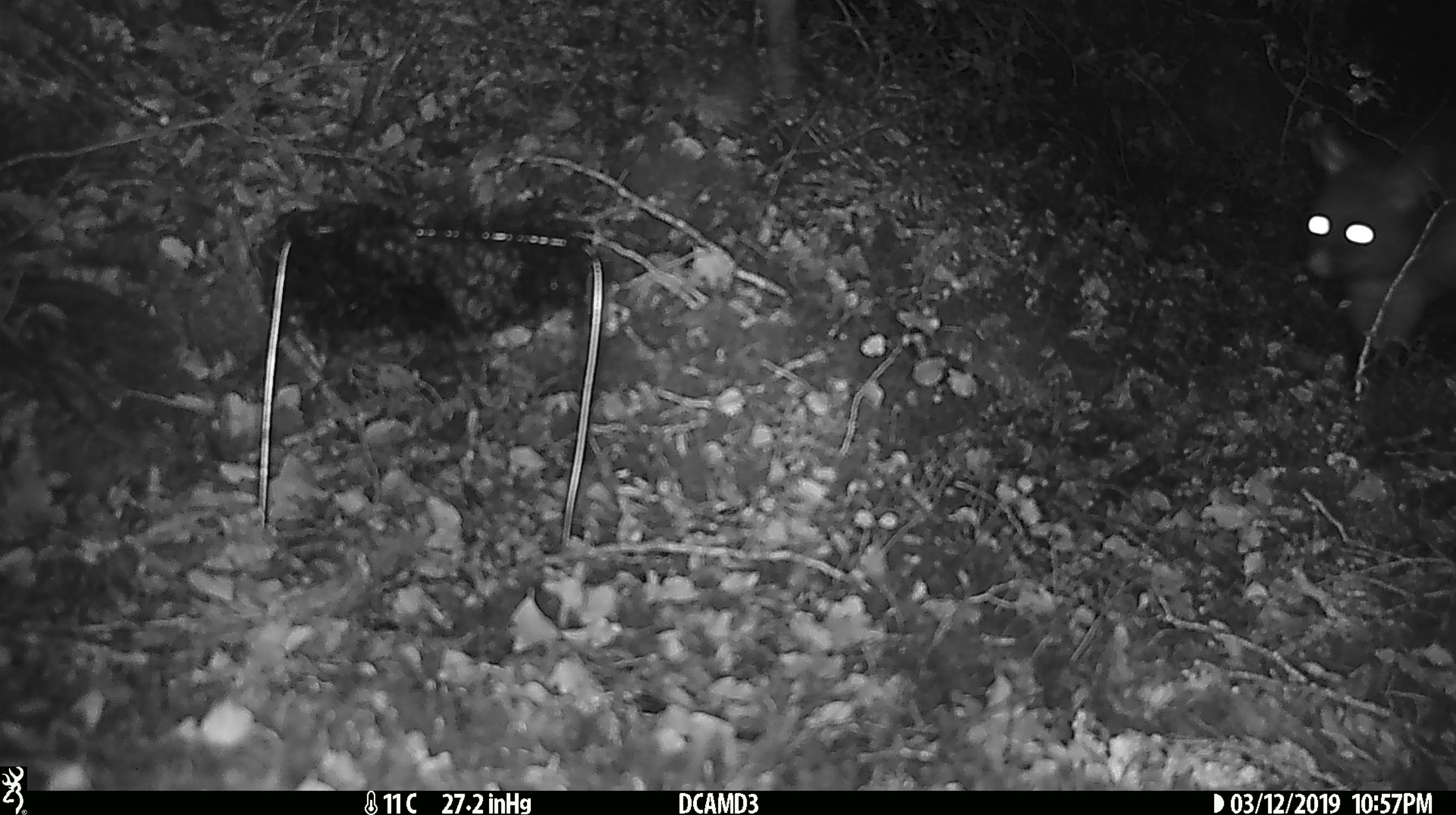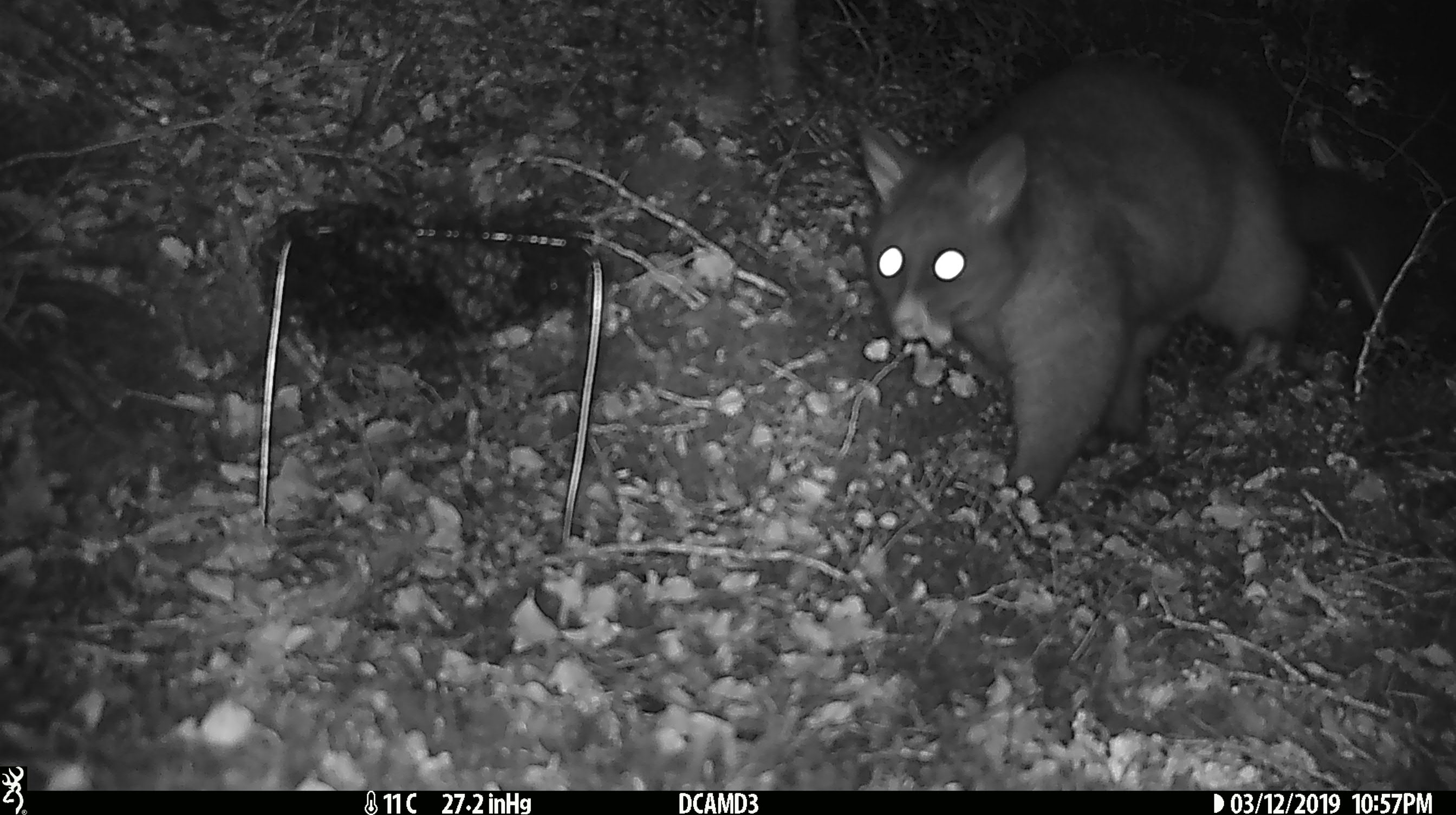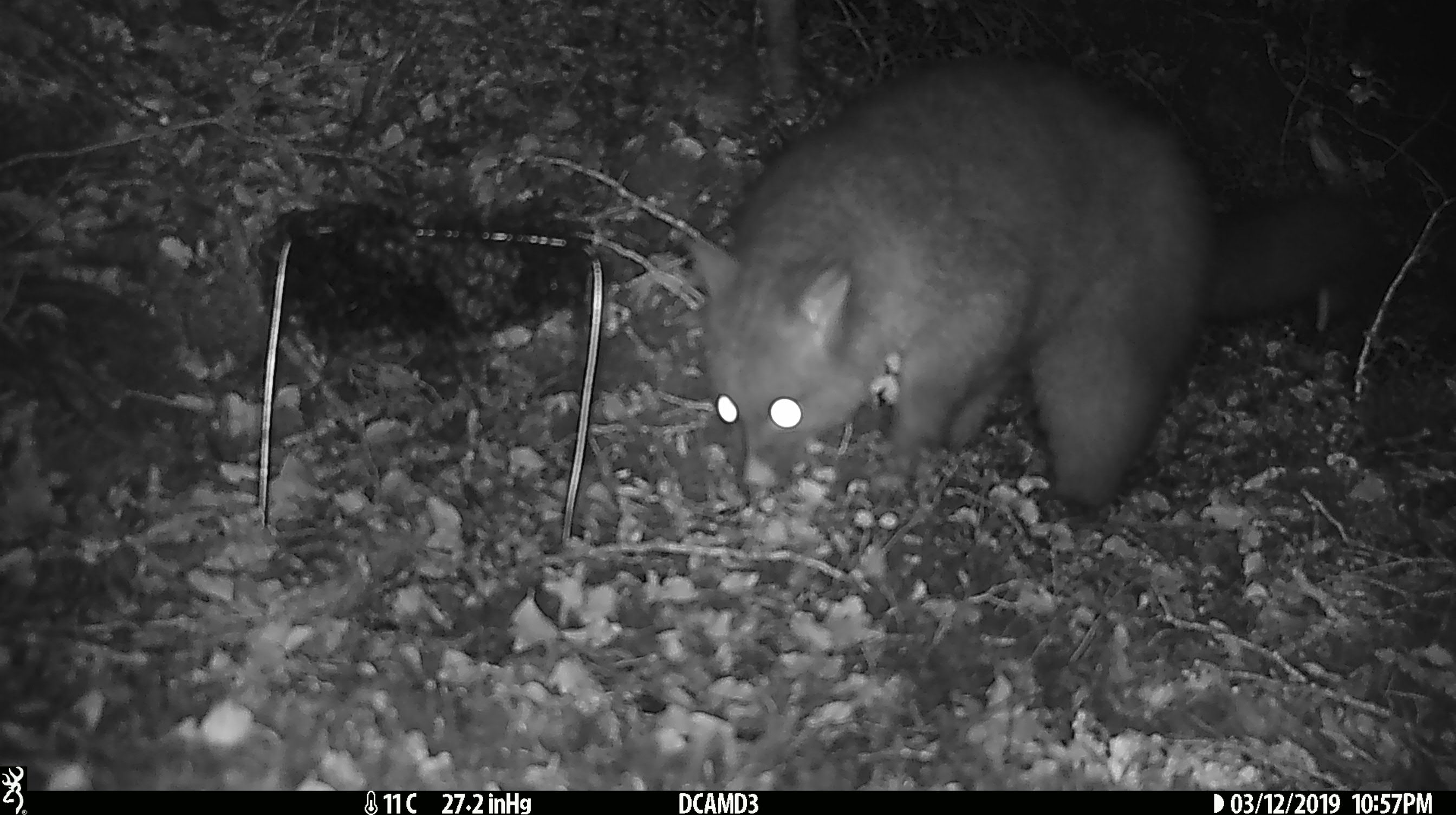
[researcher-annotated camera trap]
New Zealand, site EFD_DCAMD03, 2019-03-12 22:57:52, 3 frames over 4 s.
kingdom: Animalia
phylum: Chordata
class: Mammalia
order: Diprotodontia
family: Phalangeridae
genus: Trichosurus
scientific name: Trichosurus vulpecula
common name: common brushtail possum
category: possum